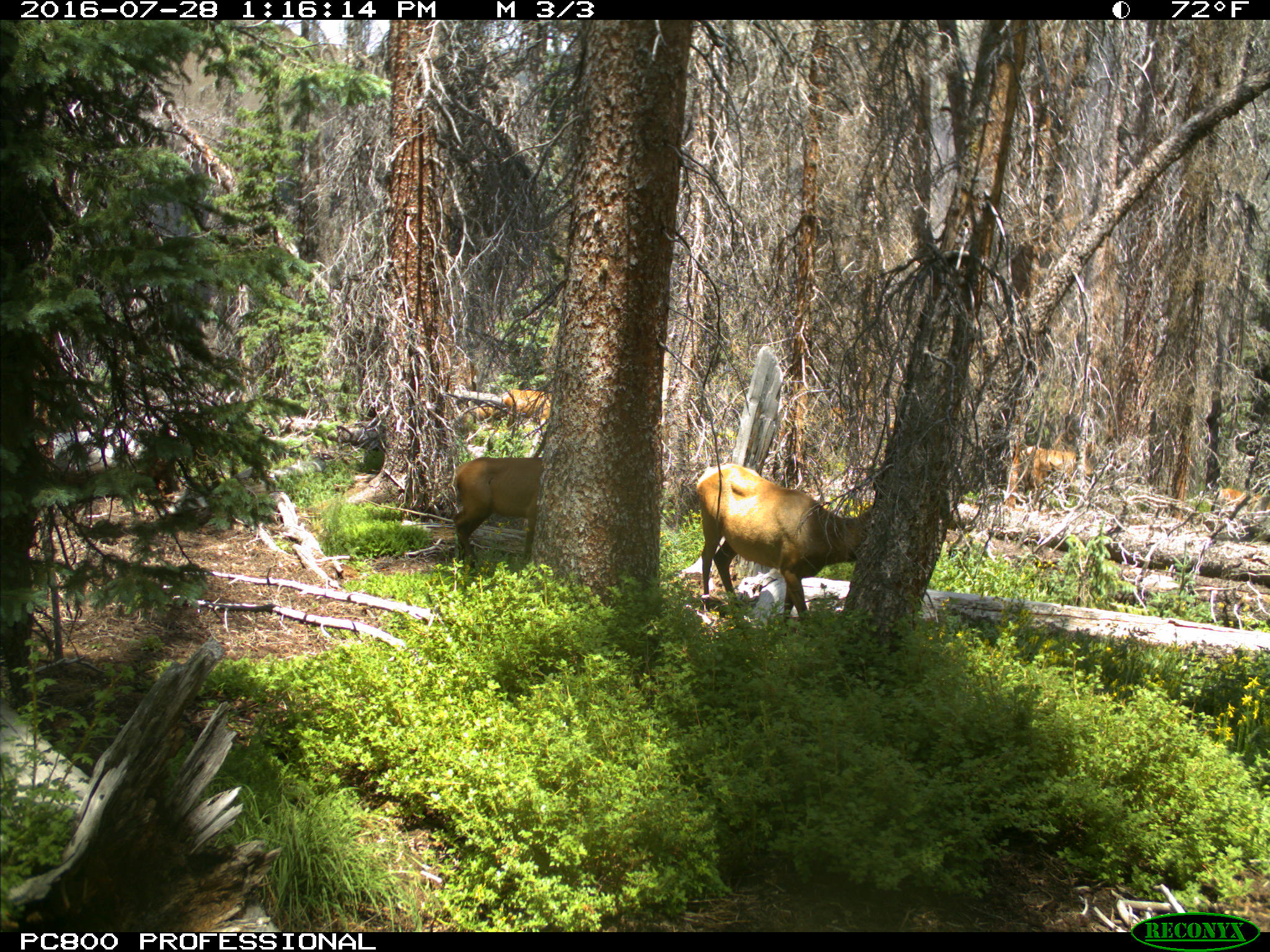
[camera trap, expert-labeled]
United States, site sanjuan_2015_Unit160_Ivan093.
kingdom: Animalia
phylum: Chordata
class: Mammalia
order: Artiodactyla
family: Cervidae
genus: Cervus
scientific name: Cervus elaphus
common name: red deer